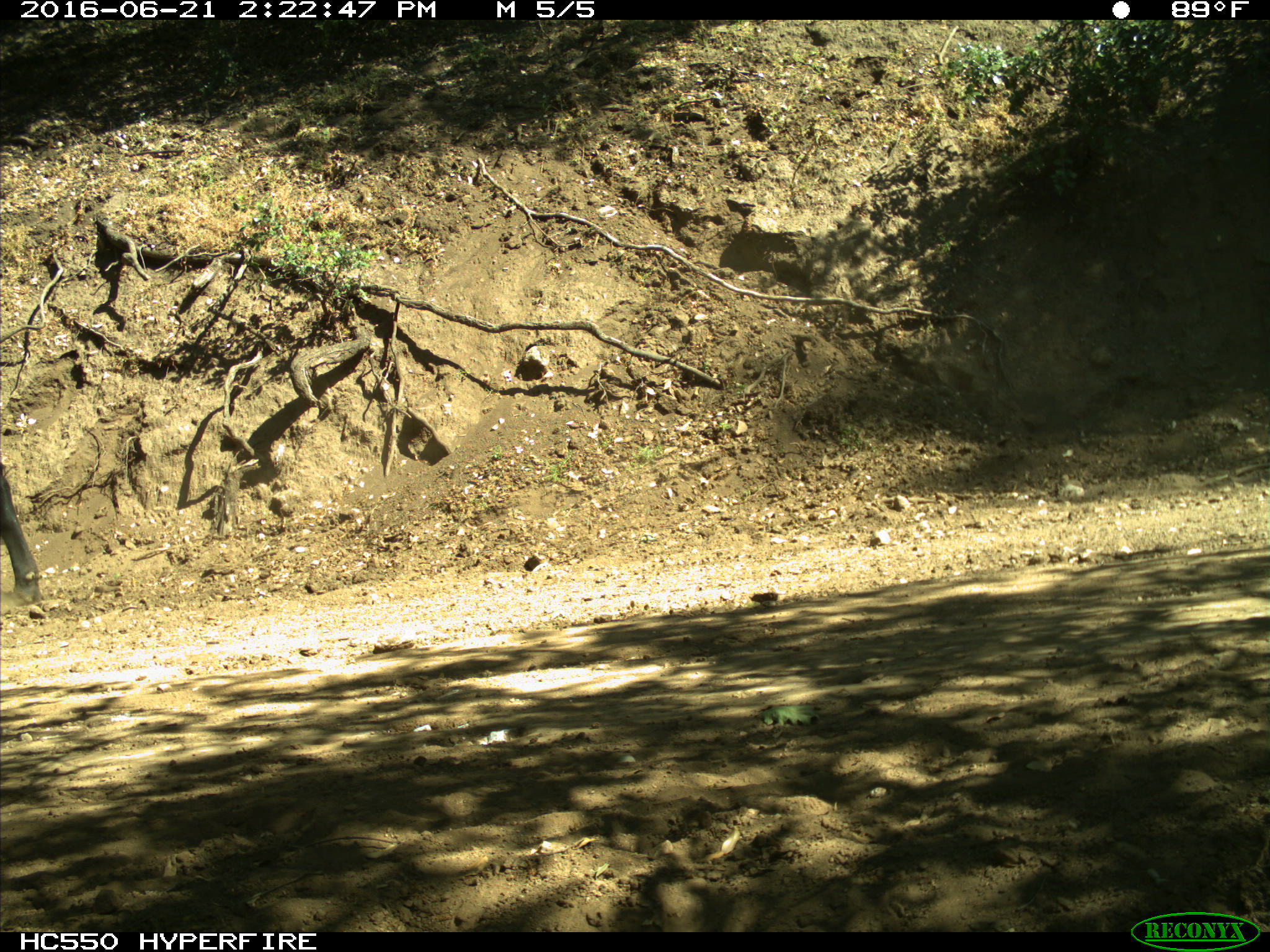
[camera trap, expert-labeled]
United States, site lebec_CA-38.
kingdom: Animalia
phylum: Chordata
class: Mammalia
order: Artiodactyla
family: Bovidae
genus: Bos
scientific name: Bos taurus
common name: domestic cow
Bos taurus (domestic cow).